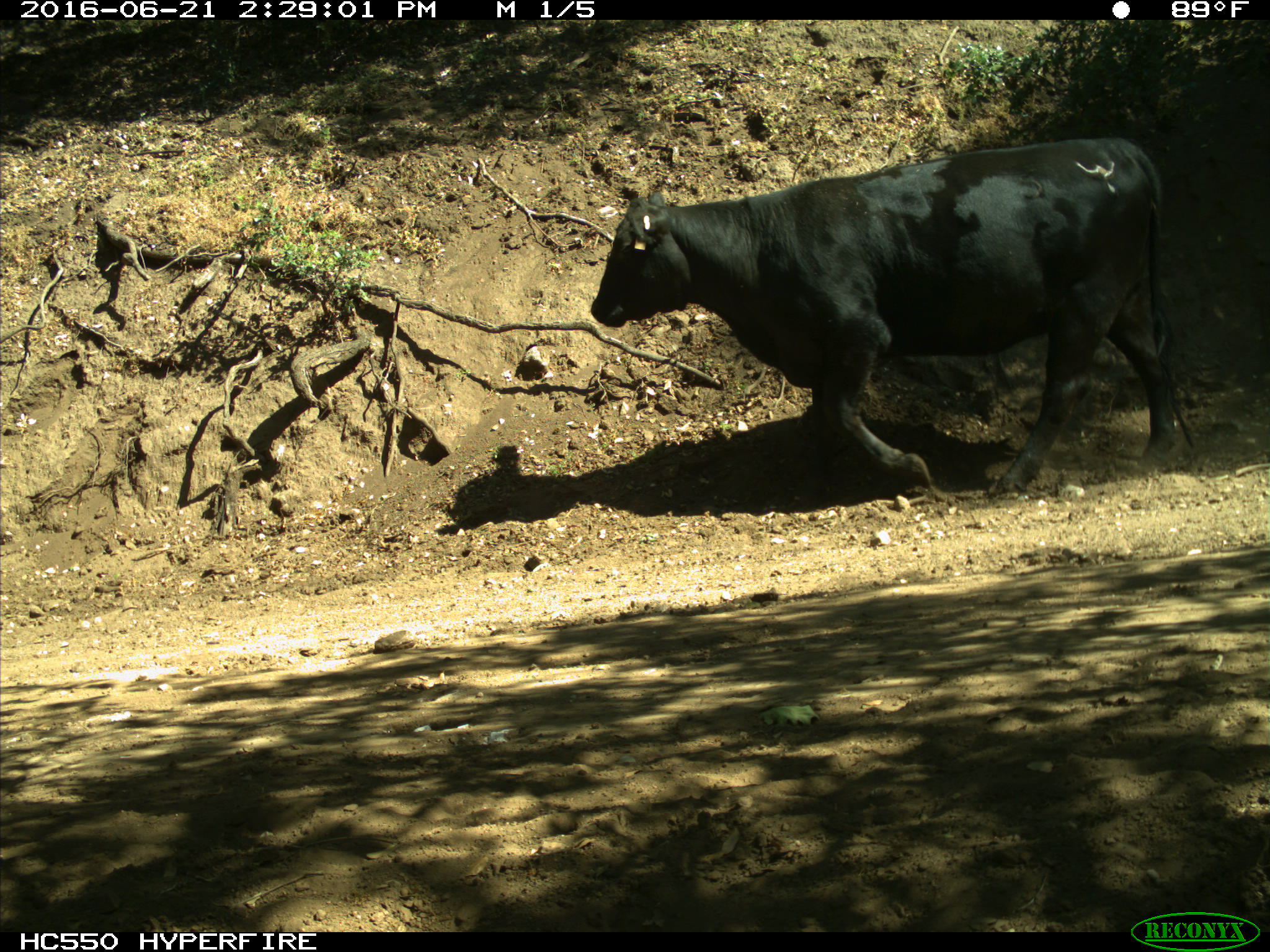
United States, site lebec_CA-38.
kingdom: Animalia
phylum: Chordata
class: Mammalia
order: Artiodactyla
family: Bovidae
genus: Bos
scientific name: Bos taurus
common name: domestic cow